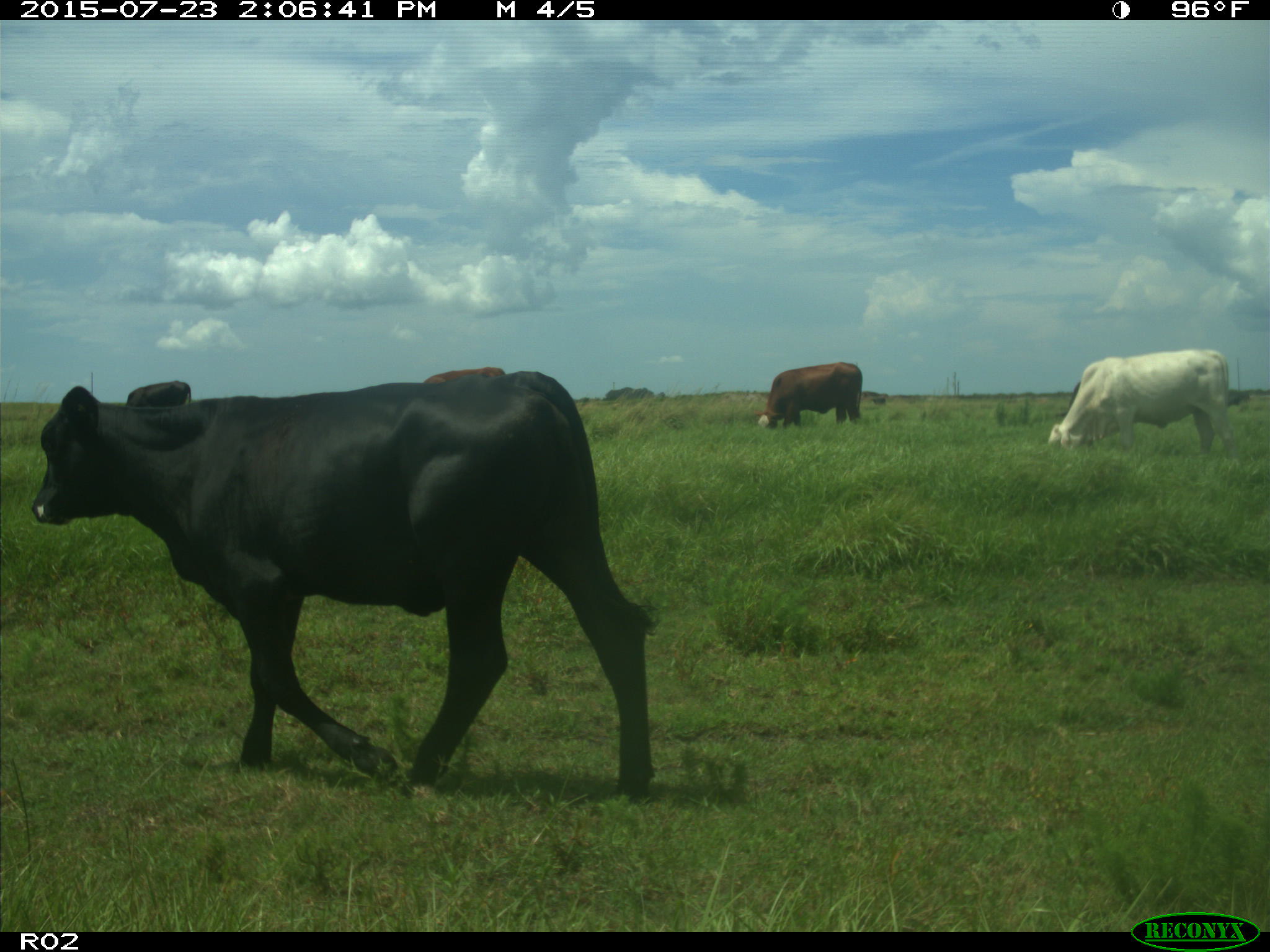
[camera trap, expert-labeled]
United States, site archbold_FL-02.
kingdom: Animalia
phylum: Chordata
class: Mammalia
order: Artiodactyla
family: Bovidae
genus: Bos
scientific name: Bos taurus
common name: domestic cow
Bos taurus (domestic cow).